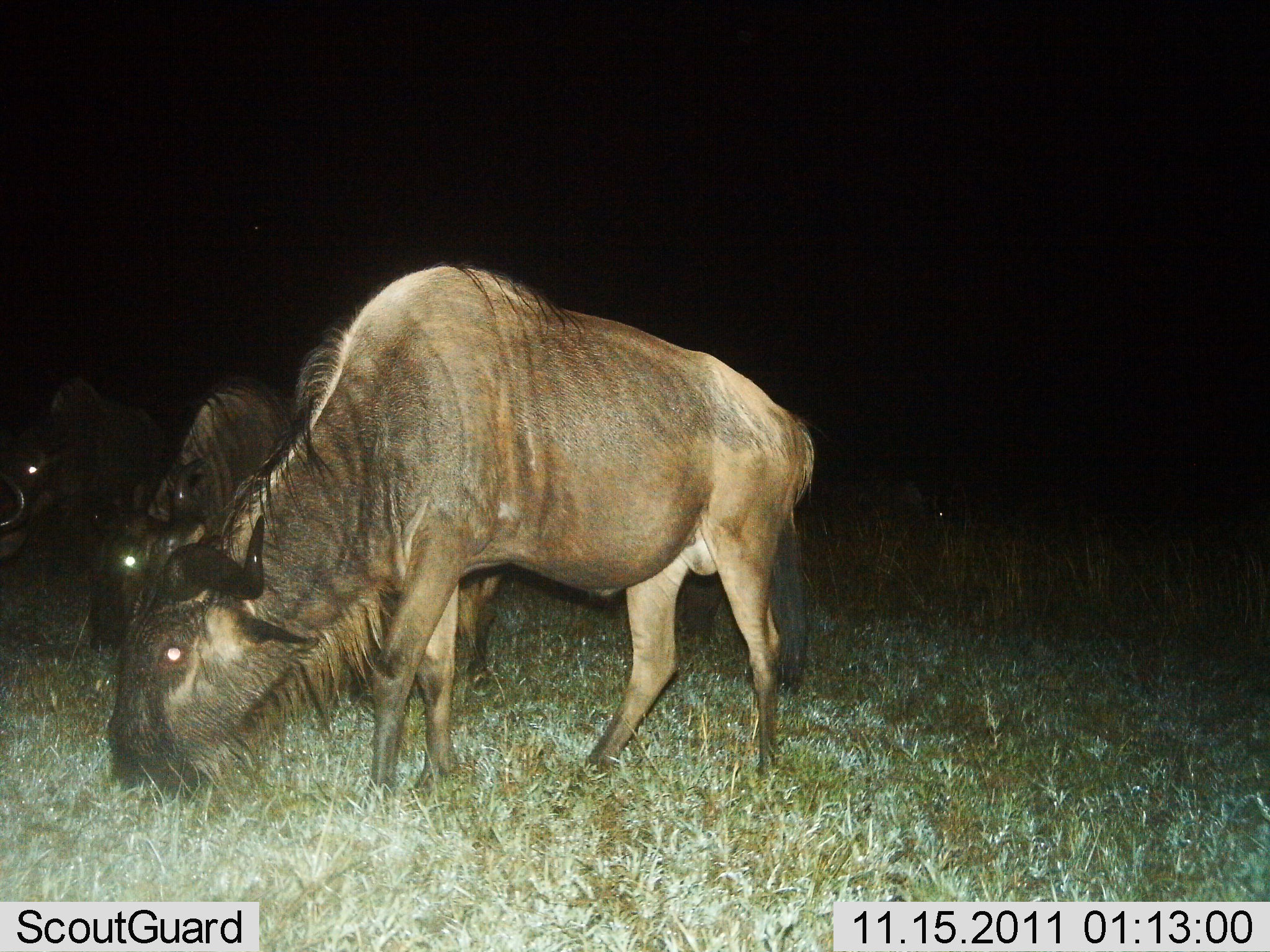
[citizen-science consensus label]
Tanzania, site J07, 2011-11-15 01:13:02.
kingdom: Animalia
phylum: Chordata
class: Mammalia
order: Artiodactyla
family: Bovidae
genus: Connochaetes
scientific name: Connochaetes taurinus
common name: blue wildebeest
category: wildebeest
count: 3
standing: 17%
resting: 0%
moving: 0%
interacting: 0%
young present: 0%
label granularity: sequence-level